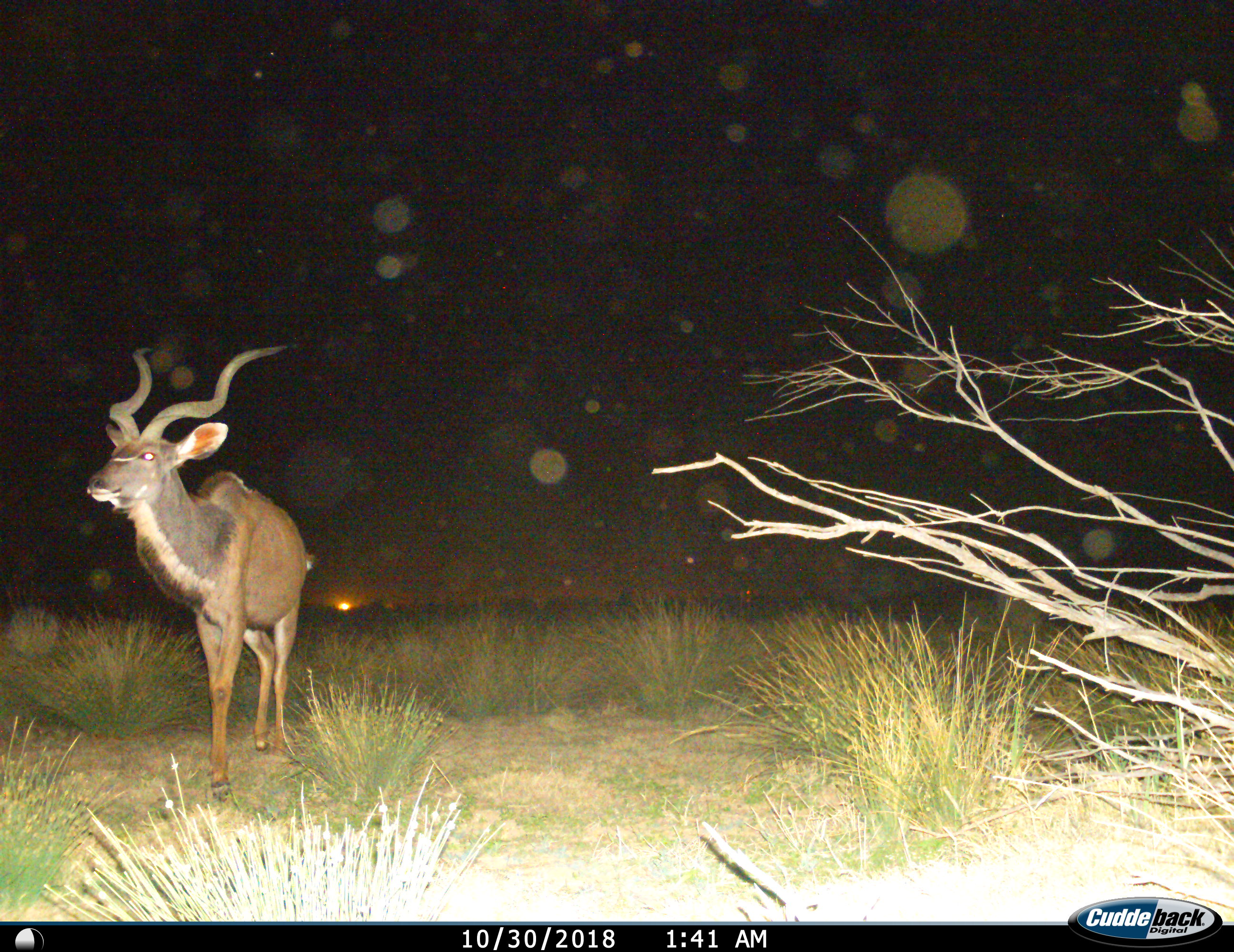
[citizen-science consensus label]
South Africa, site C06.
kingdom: Animalia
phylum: Chordata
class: Mammalia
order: Artiodactyla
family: Bovidae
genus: Tragelaphus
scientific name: Tragelaphus strepsiceros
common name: greater kudu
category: kudu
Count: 1.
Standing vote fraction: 44%.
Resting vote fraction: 0%.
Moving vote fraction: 56%.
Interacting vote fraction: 0%.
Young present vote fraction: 0%.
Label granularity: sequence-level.